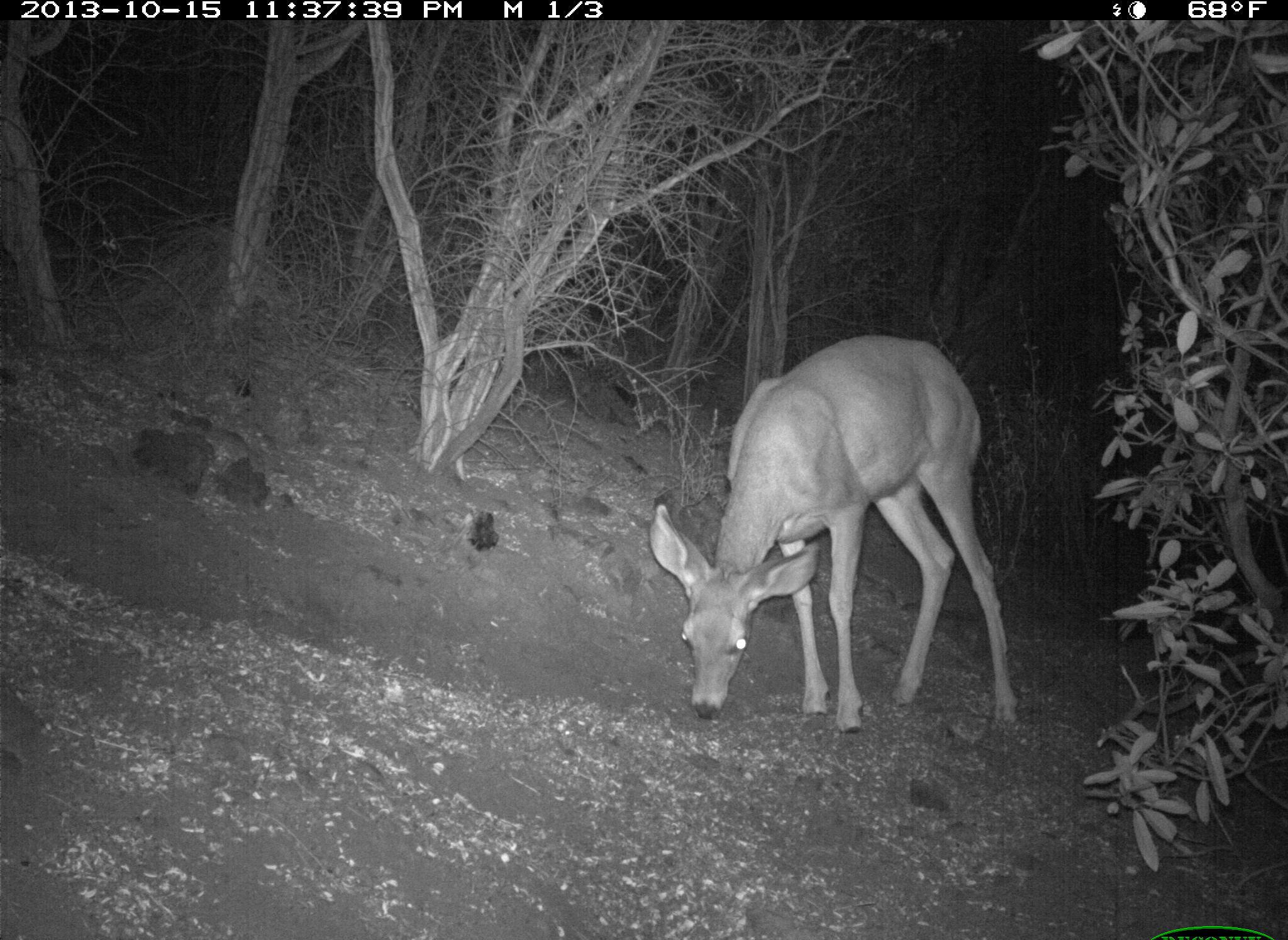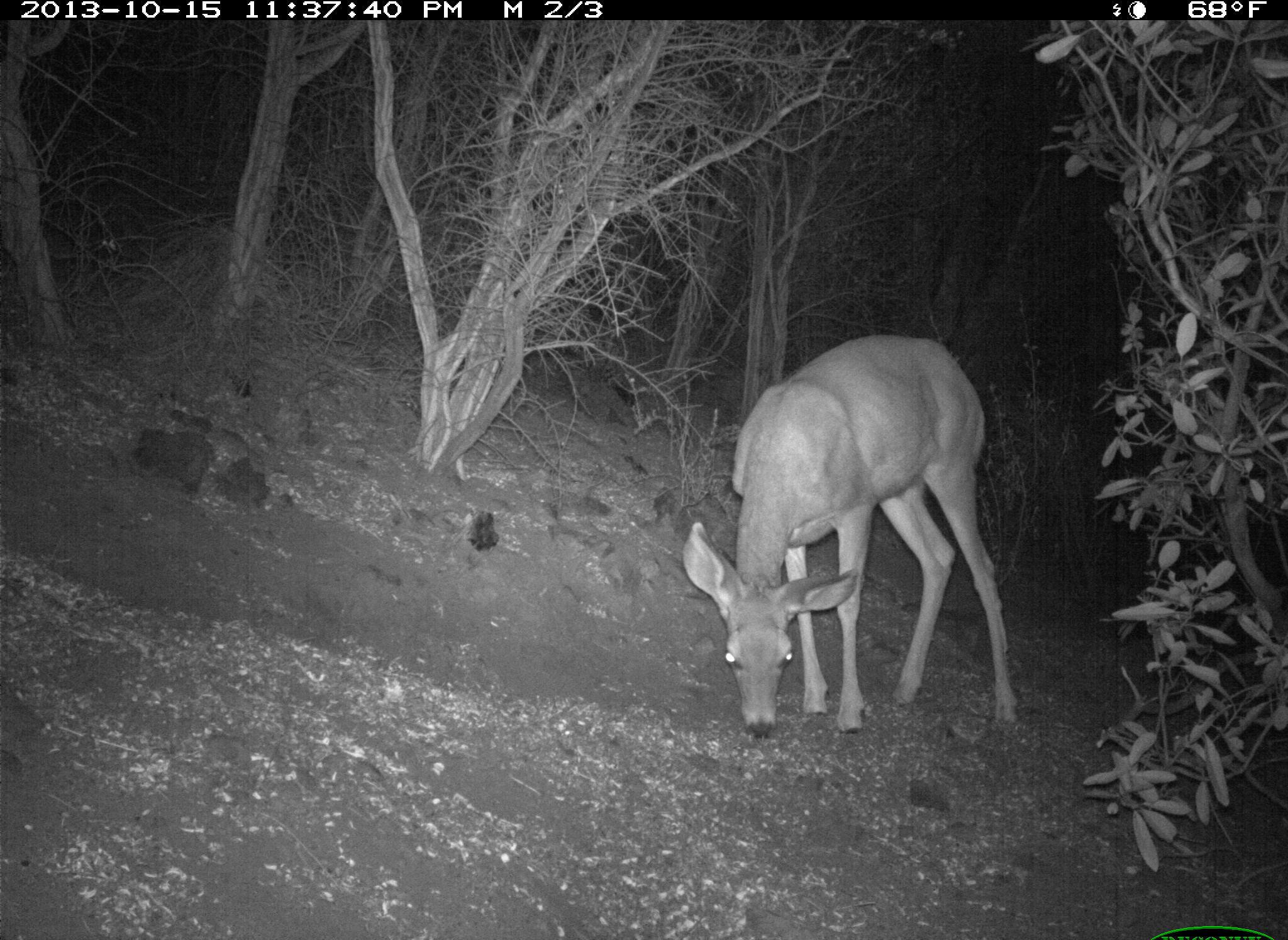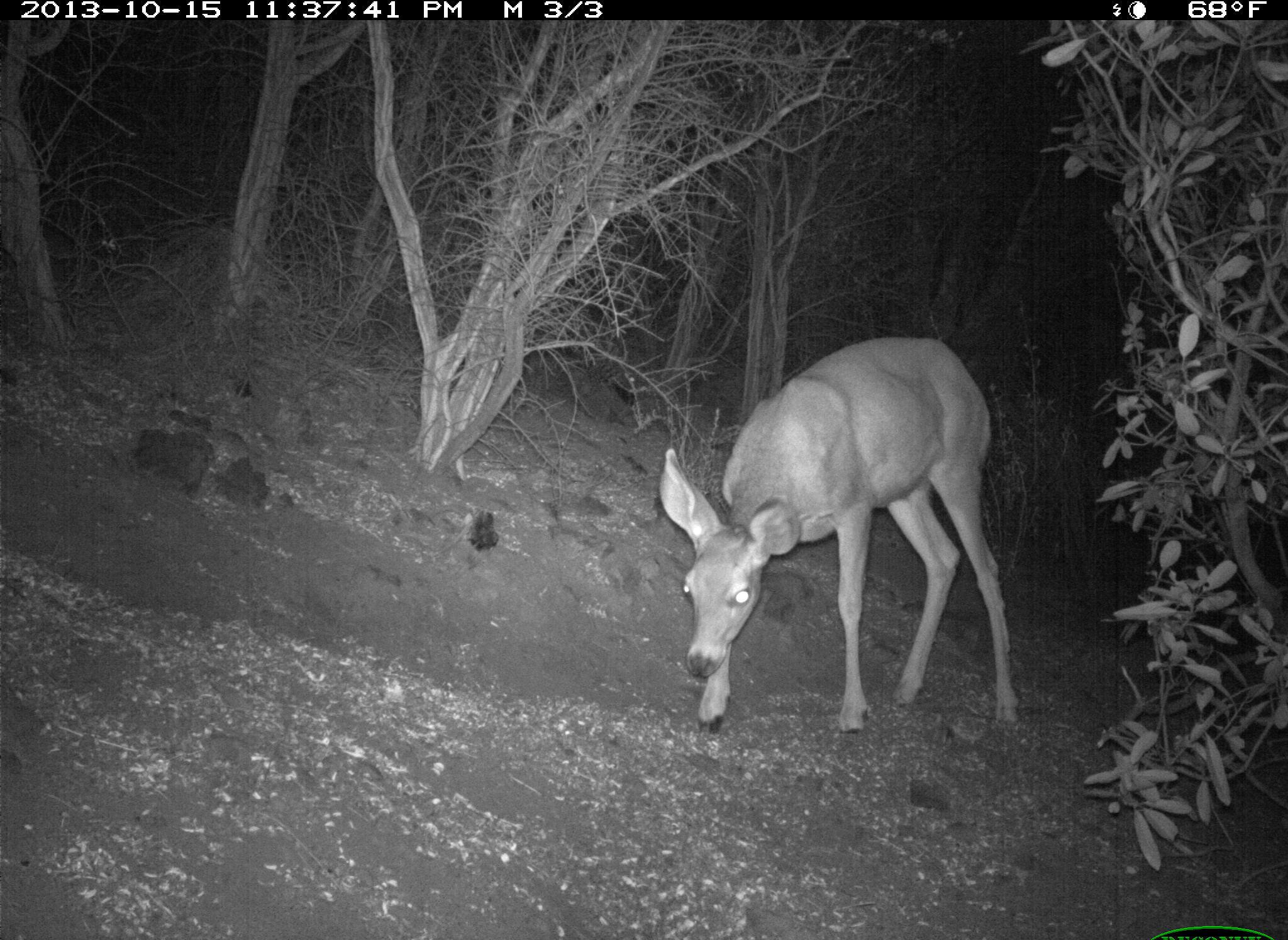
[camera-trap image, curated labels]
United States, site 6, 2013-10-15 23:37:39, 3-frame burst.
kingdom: Animalia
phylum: Chordata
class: Mammalia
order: Artiodactyla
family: Cervidae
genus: Odocoileus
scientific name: Odocoileus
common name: deer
Deer (Odocoileus).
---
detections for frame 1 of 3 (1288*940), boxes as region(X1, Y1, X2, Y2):
deer: region(646, 333, 1025, 738)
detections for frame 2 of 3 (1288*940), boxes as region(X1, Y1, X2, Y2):
deer: region(681, 333, 1023, 738)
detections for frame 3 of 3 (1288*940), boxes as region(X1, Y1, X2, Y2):
deer: region(646, 333, 1025, 741)